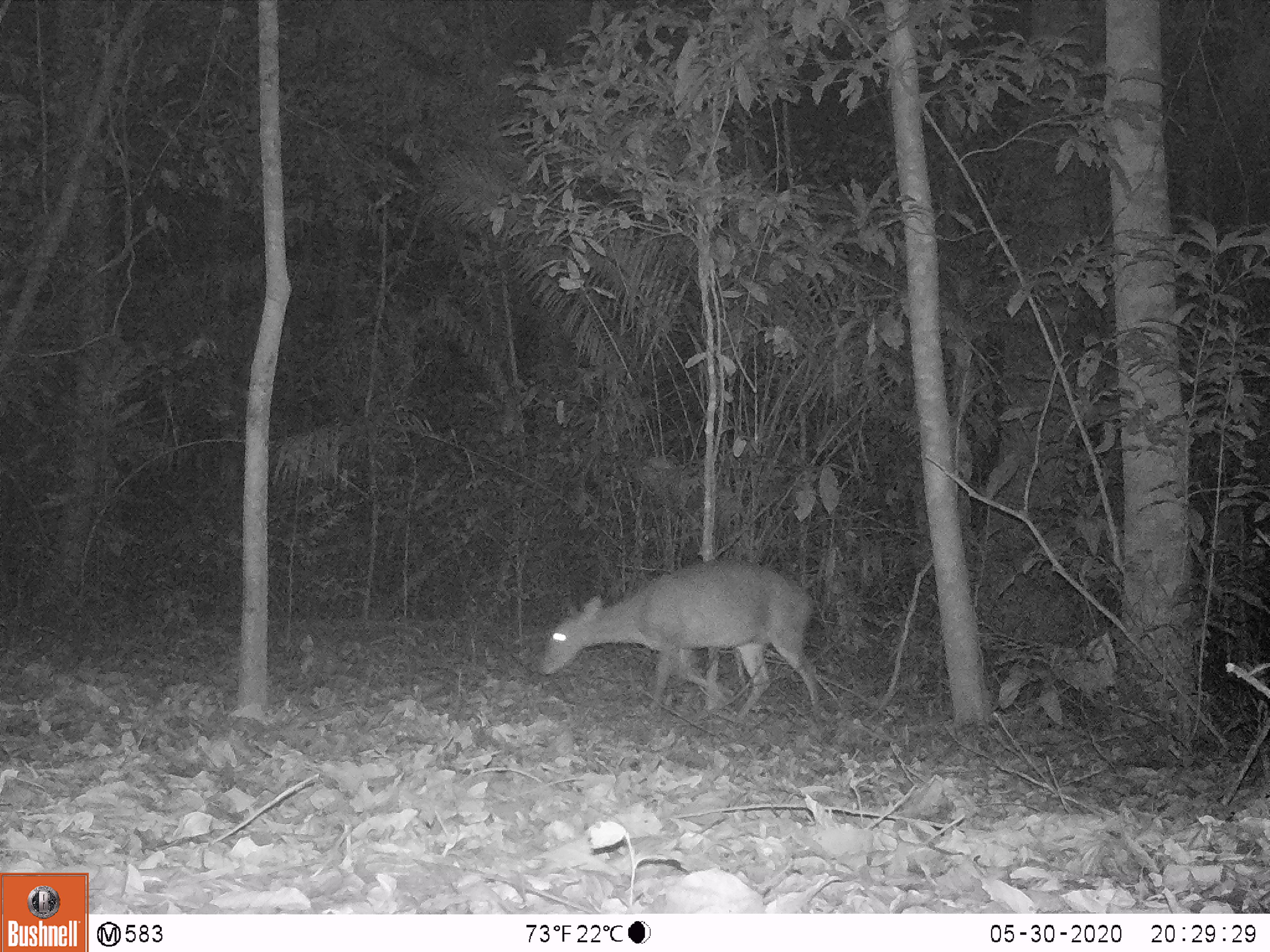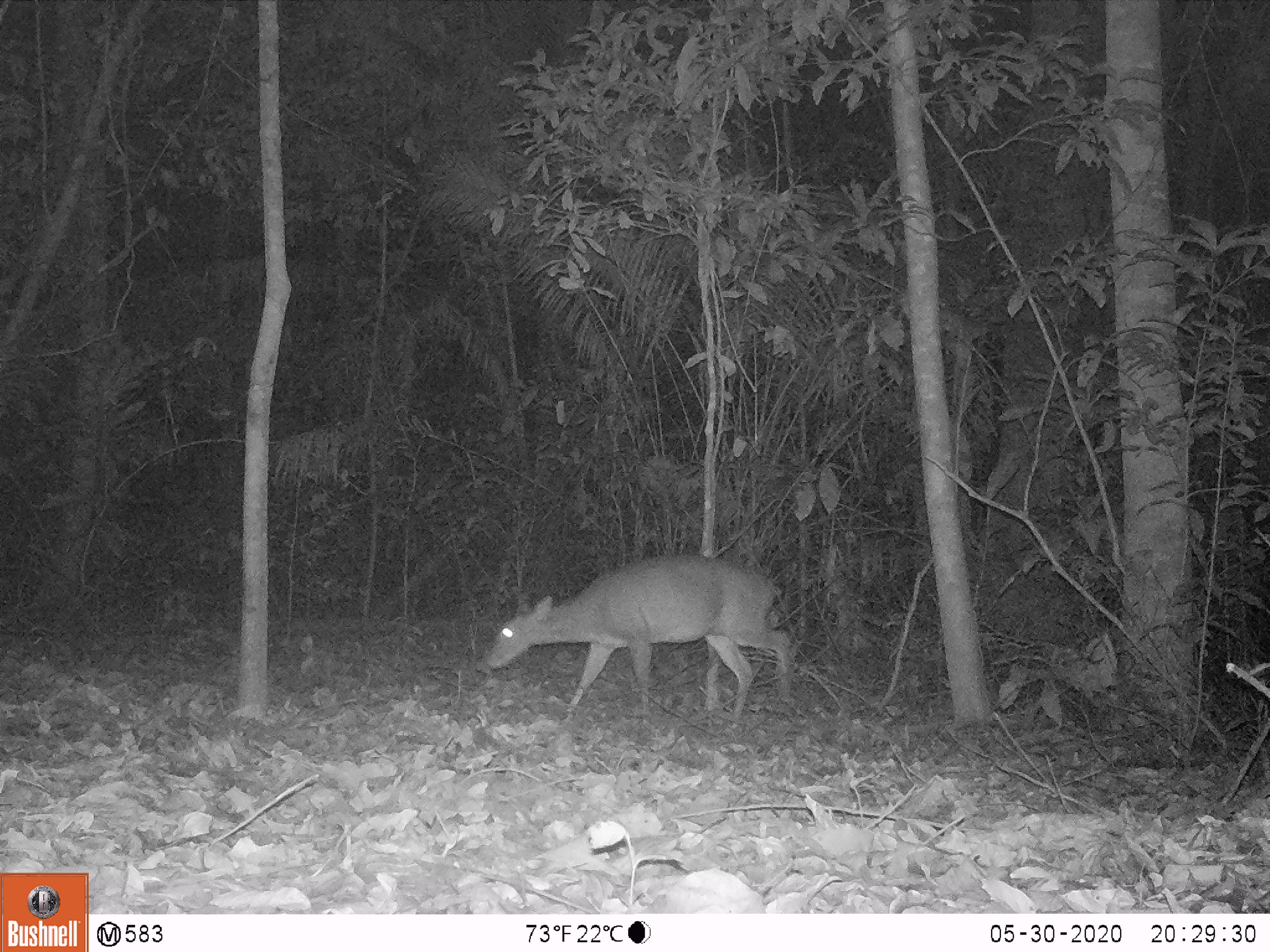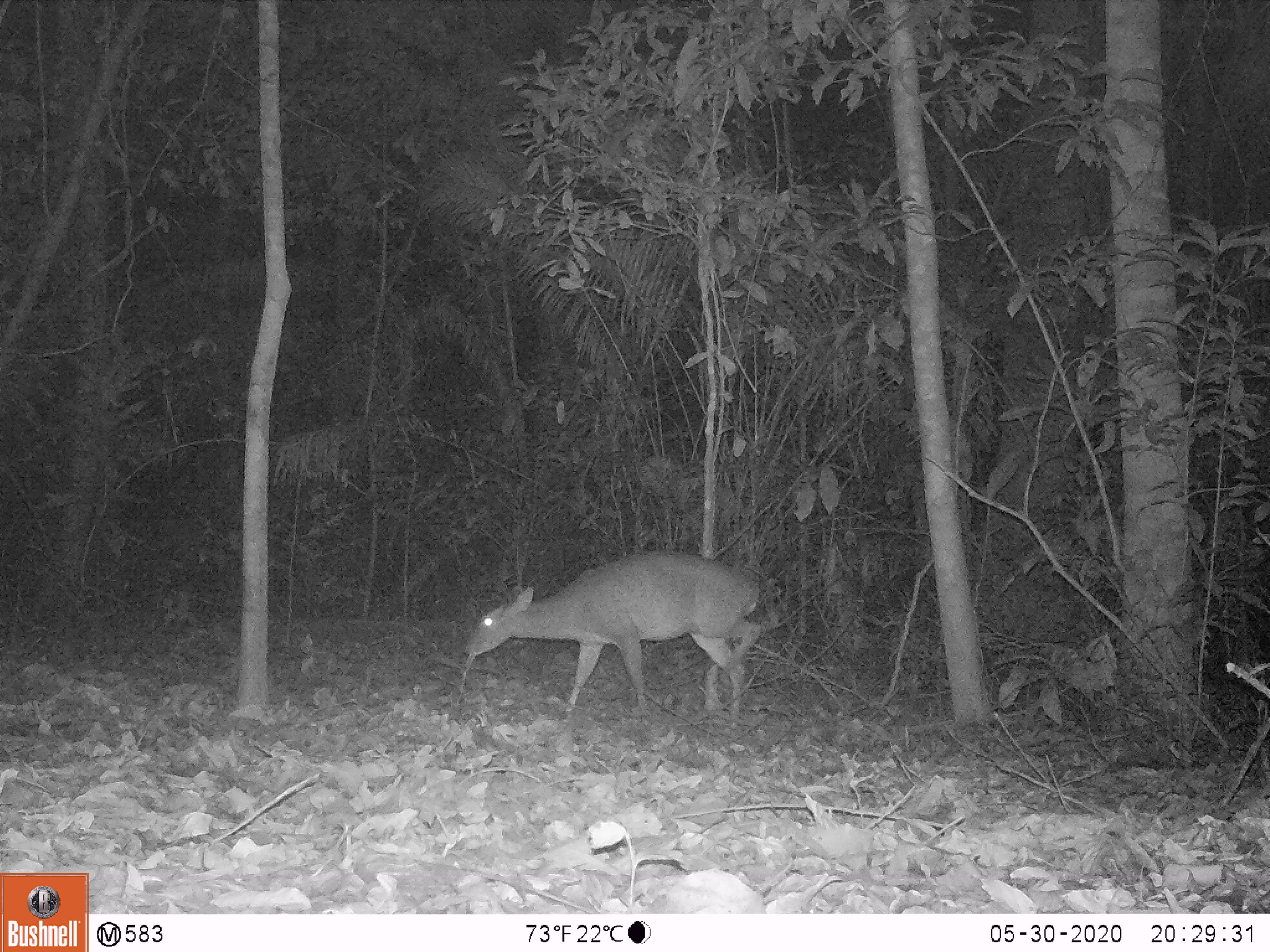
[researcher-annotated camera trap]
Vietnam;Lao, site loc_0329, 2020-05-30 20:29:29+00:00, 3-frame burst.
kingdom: Animalia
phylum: Chordata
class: Mammalia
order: Artiodactyla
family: Cervidae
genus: Muntiacus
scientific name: Muntiacus vuquangensis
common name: large-antlered muntjac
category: large antlered muntjac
Large antlered muntjac (large-antlered muntjac) (Muntiacus vuquangensis). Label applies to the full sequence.